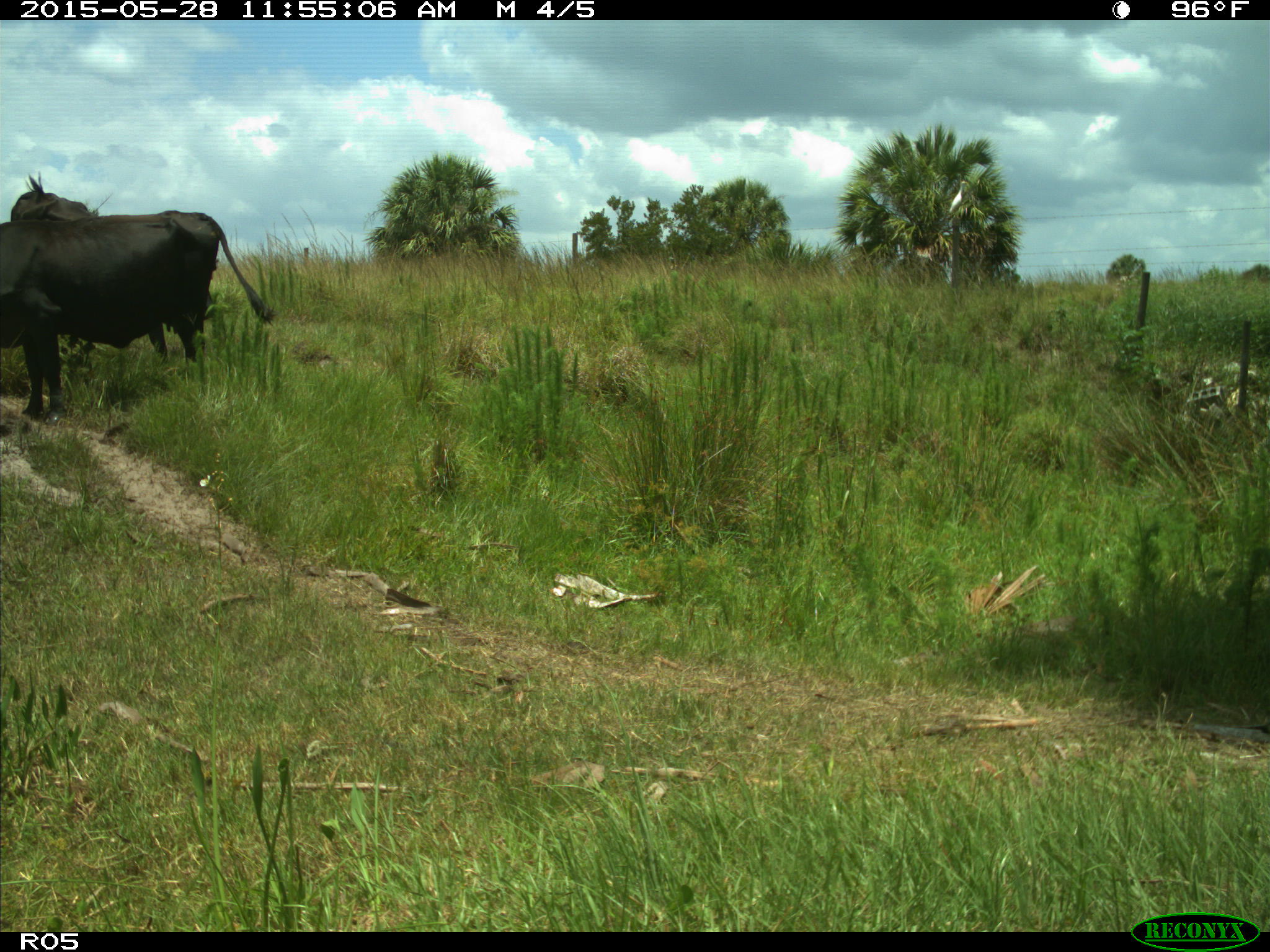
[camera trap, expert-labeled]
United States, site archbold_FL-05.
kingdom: Animalia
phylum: Chordata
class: Mammalia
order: Artiodactyla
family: Bovidae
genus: Bos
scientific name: Bos taurus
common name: domestic cow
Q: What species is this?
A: Bos taurus (domestic cow).